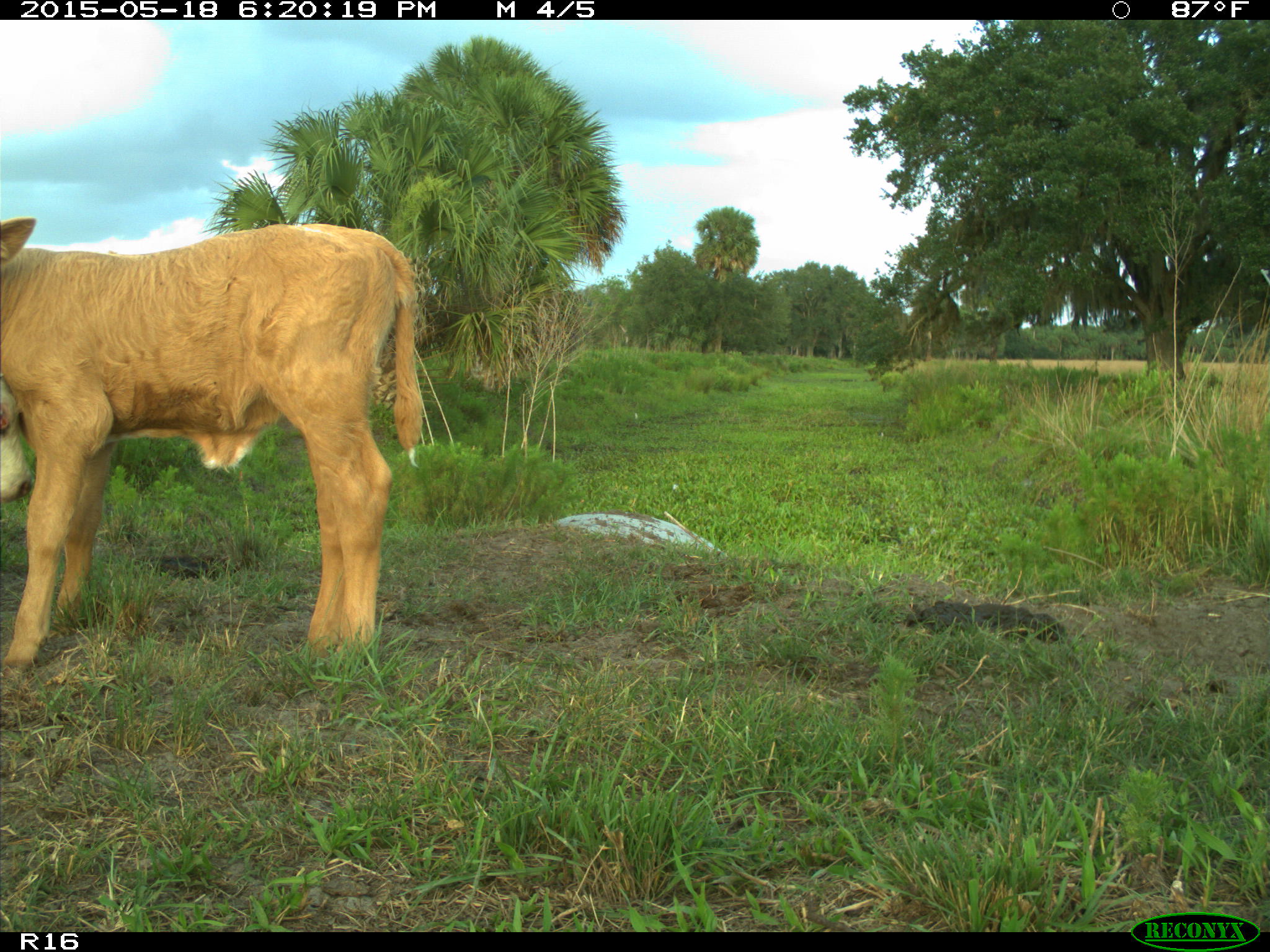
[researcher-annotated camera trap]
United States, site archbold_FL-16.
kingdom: Animalia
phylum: Chordata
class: Mammalia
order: Artiodactyla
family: Bovidae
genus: Bos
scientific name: Bos taurus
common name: domestic cow